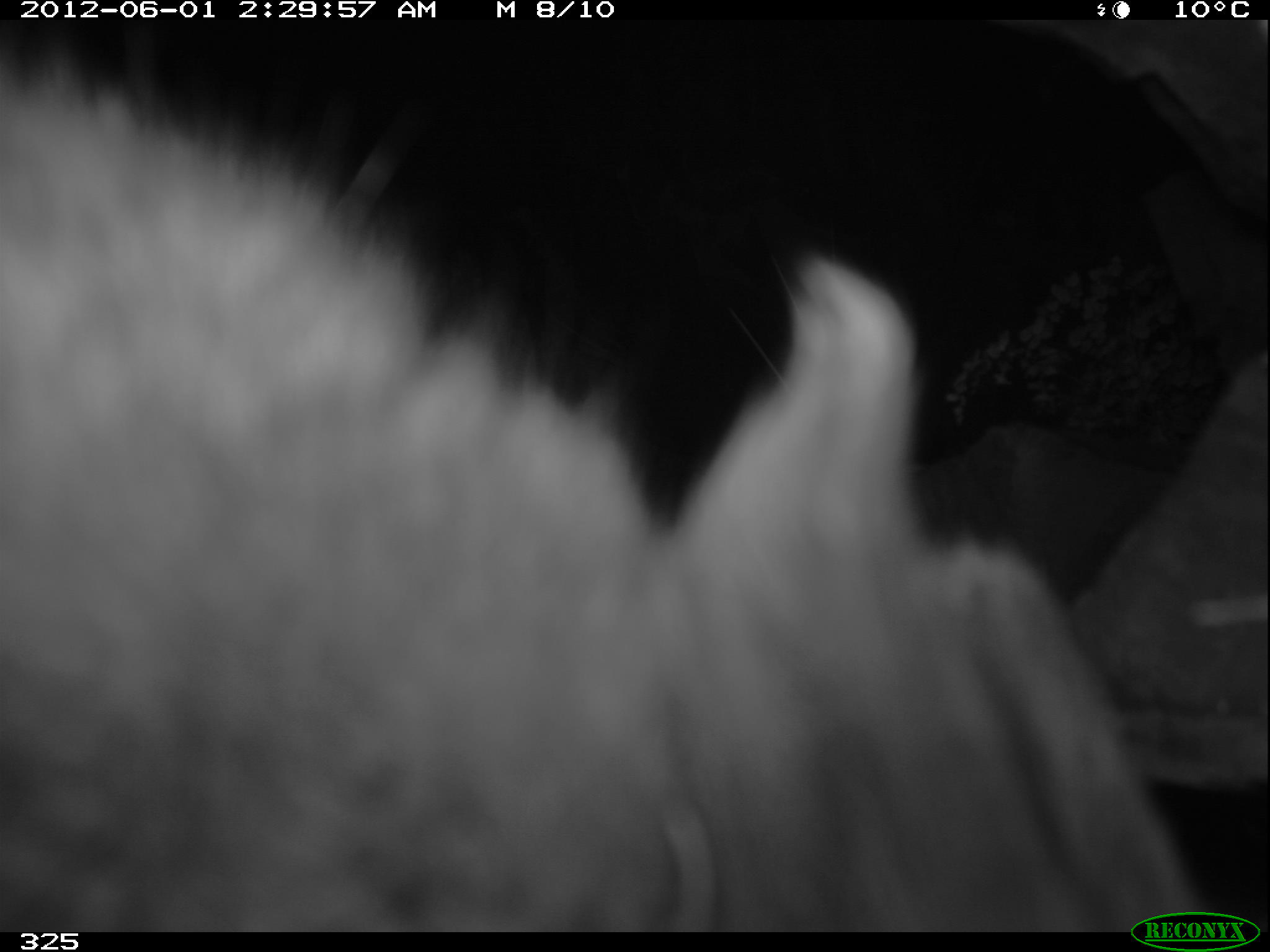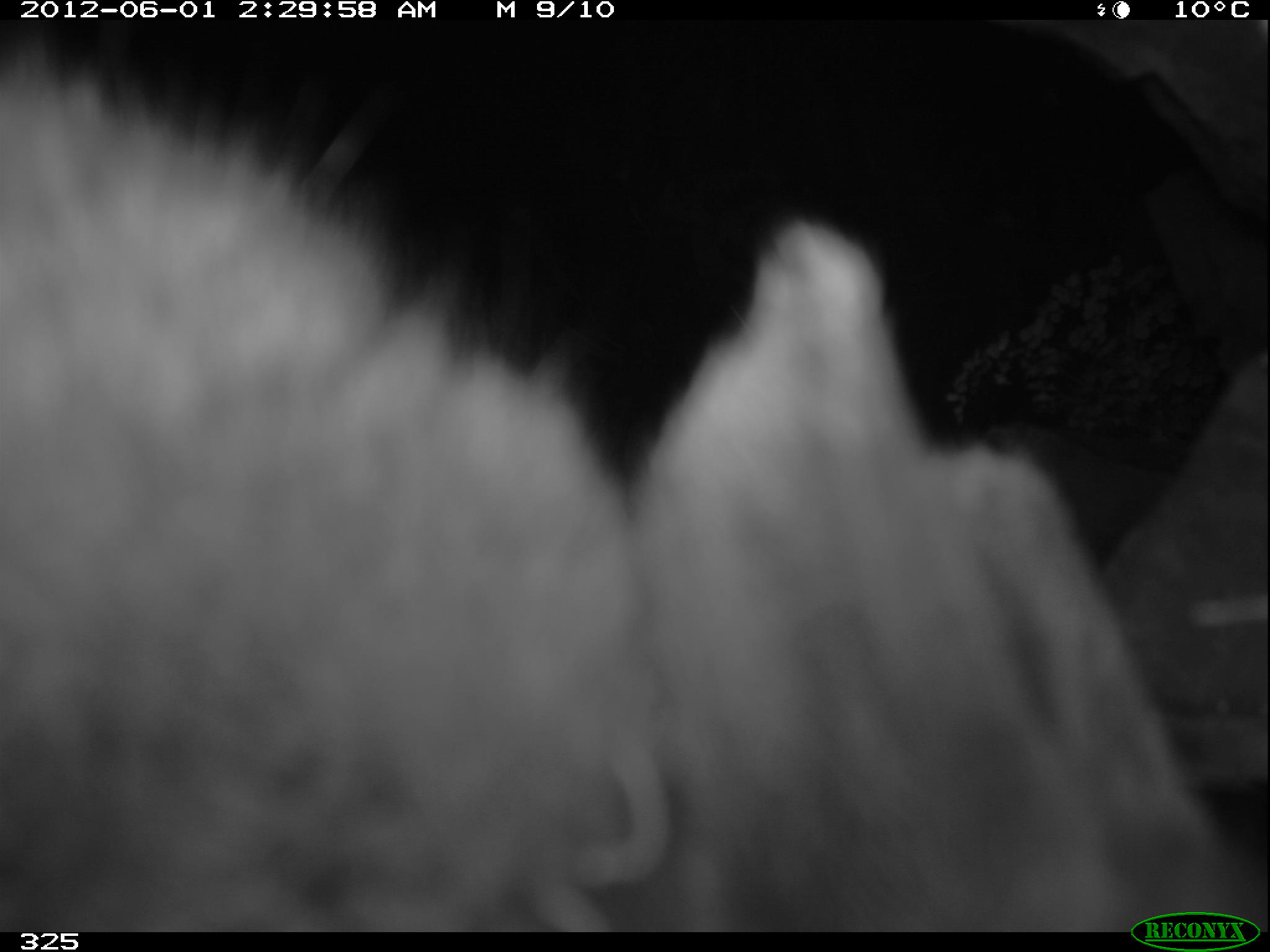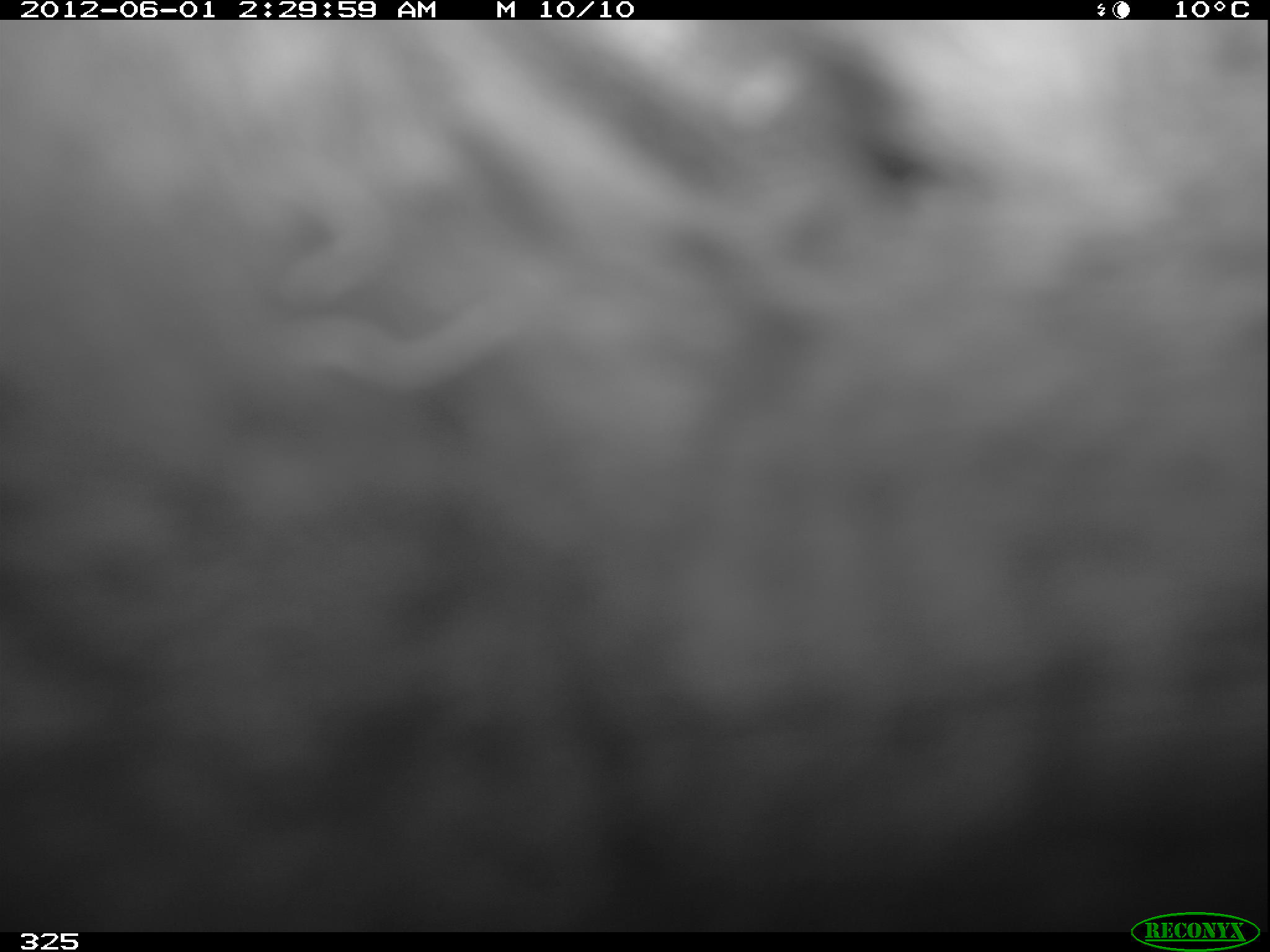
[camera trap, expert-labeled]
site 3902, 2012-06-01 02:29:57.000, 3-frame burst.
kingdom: Animalia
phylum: Chordata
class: Mammalia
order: Rodentia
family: Chinchillidae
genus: Lagidium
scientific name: Lagidium viscacia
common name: mountain viscacha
Lagidium viscacia (mountain viscacha).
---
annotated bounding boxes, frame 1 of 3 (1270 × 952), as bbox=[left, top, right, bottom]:
lagidium viscacia: bbox=[1, 53, 1214, 932]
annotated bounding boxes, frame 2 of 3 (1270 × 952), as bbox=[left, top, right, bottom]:
lagidium viscacia: bbox=[3, 48, 1270, 927]